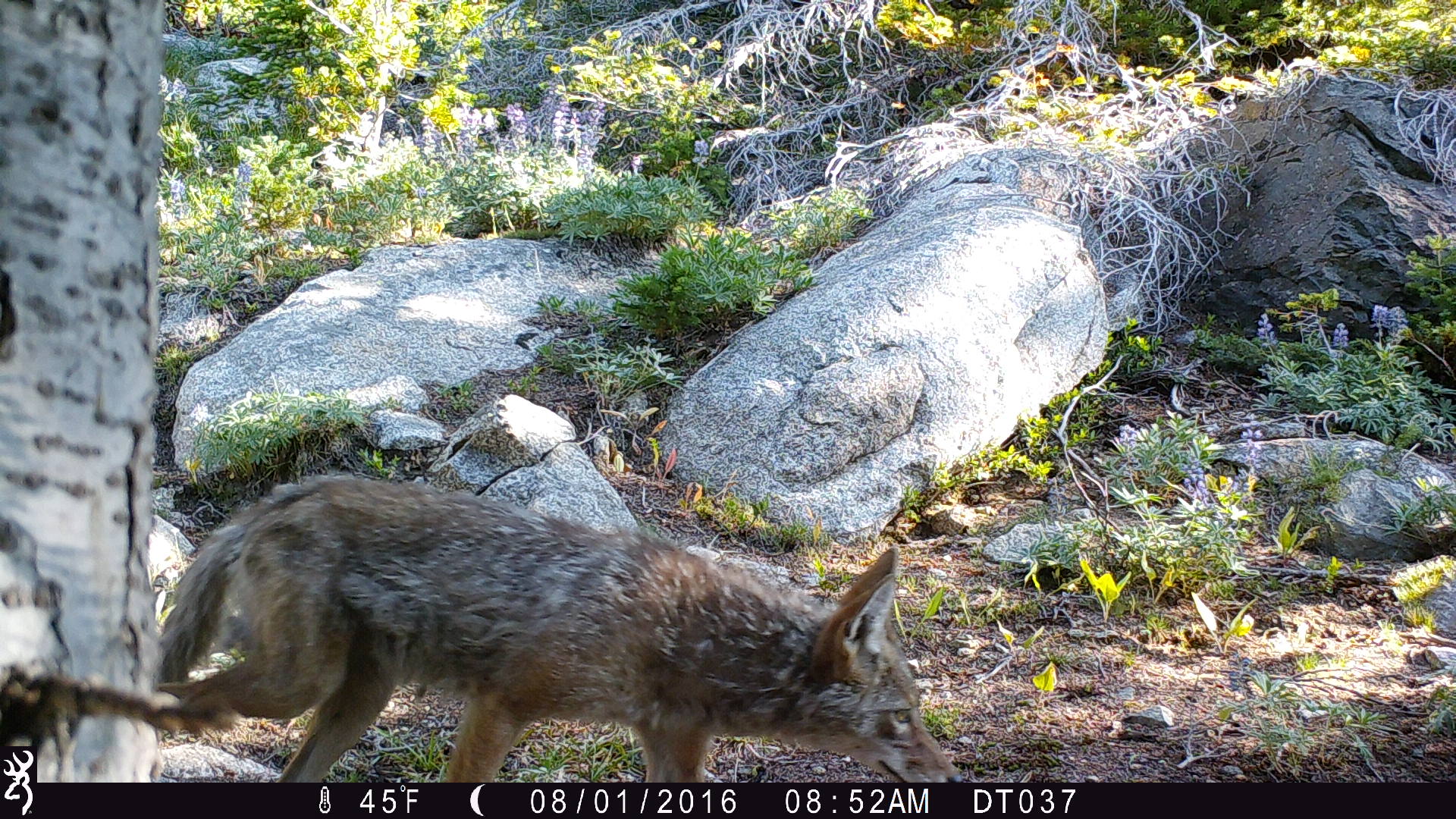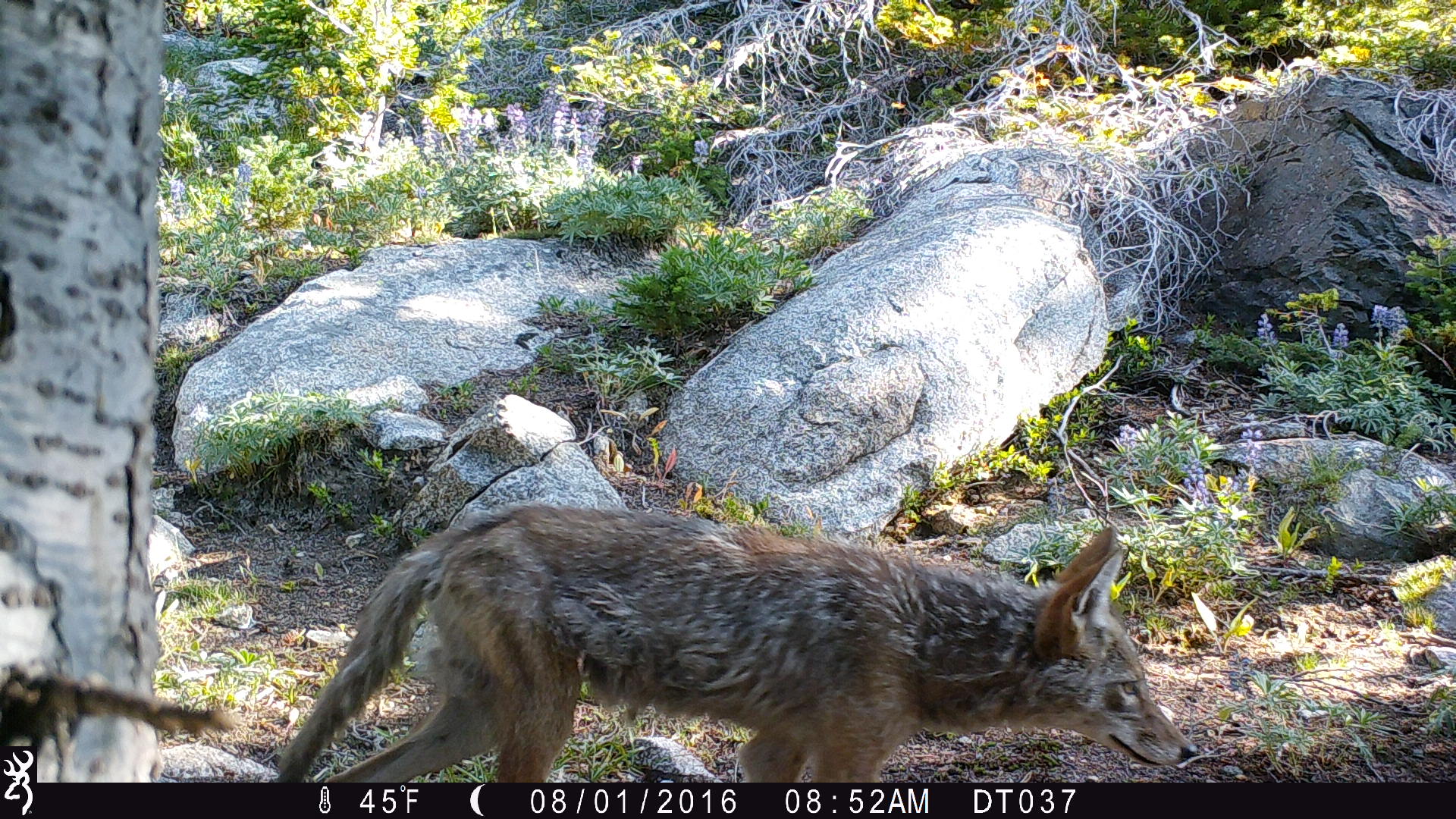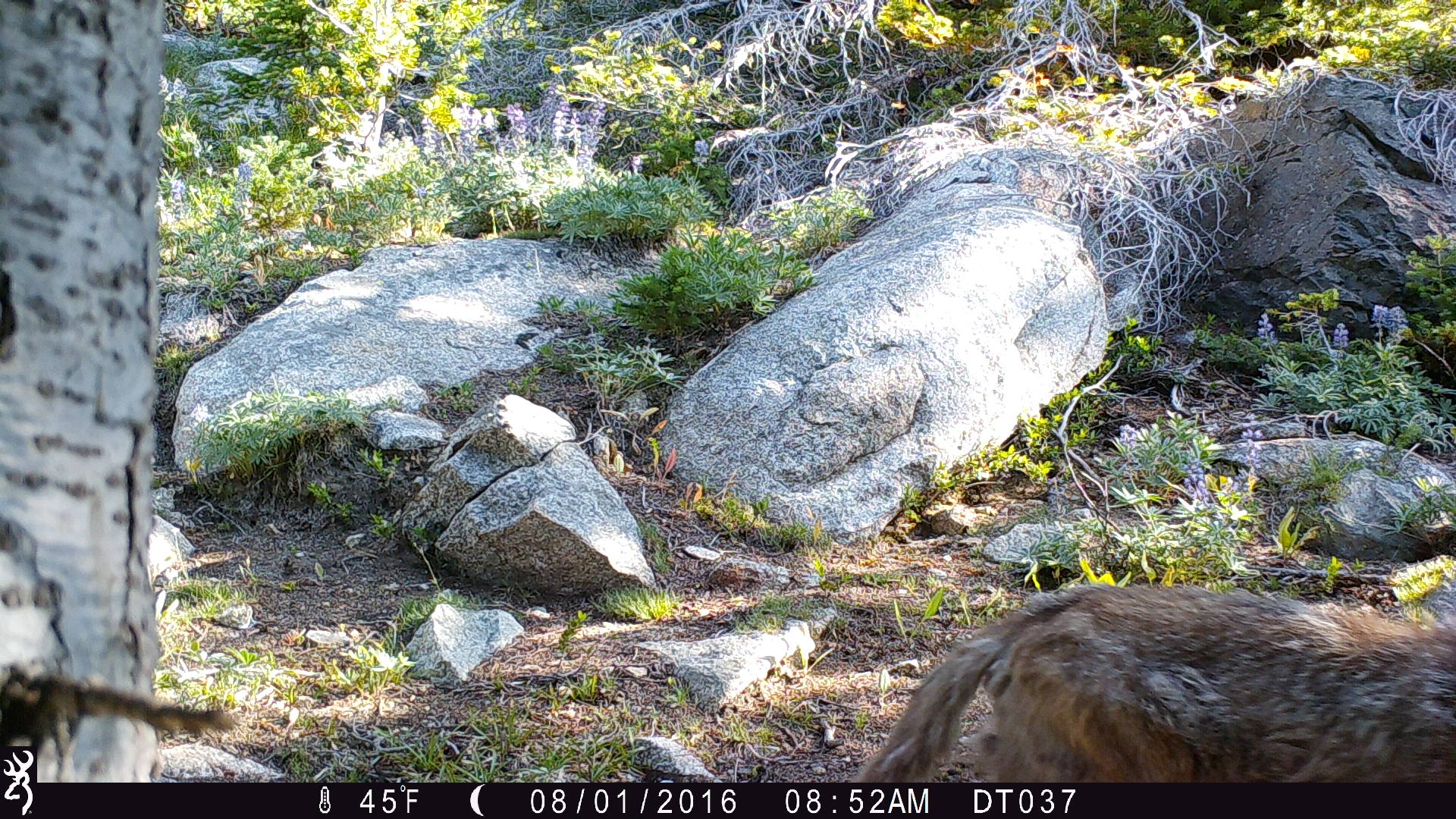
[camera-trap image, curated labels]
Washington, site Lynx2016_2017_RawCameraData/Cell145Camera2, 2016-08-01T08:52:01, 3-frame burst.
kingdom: Animalia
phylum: Chordata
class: Mammalia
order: Carnivora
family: Canidae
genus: Canis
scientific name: Canis latrans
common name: coyote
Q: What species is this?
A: Canis latrans (coyote).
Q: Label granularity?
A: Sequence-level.